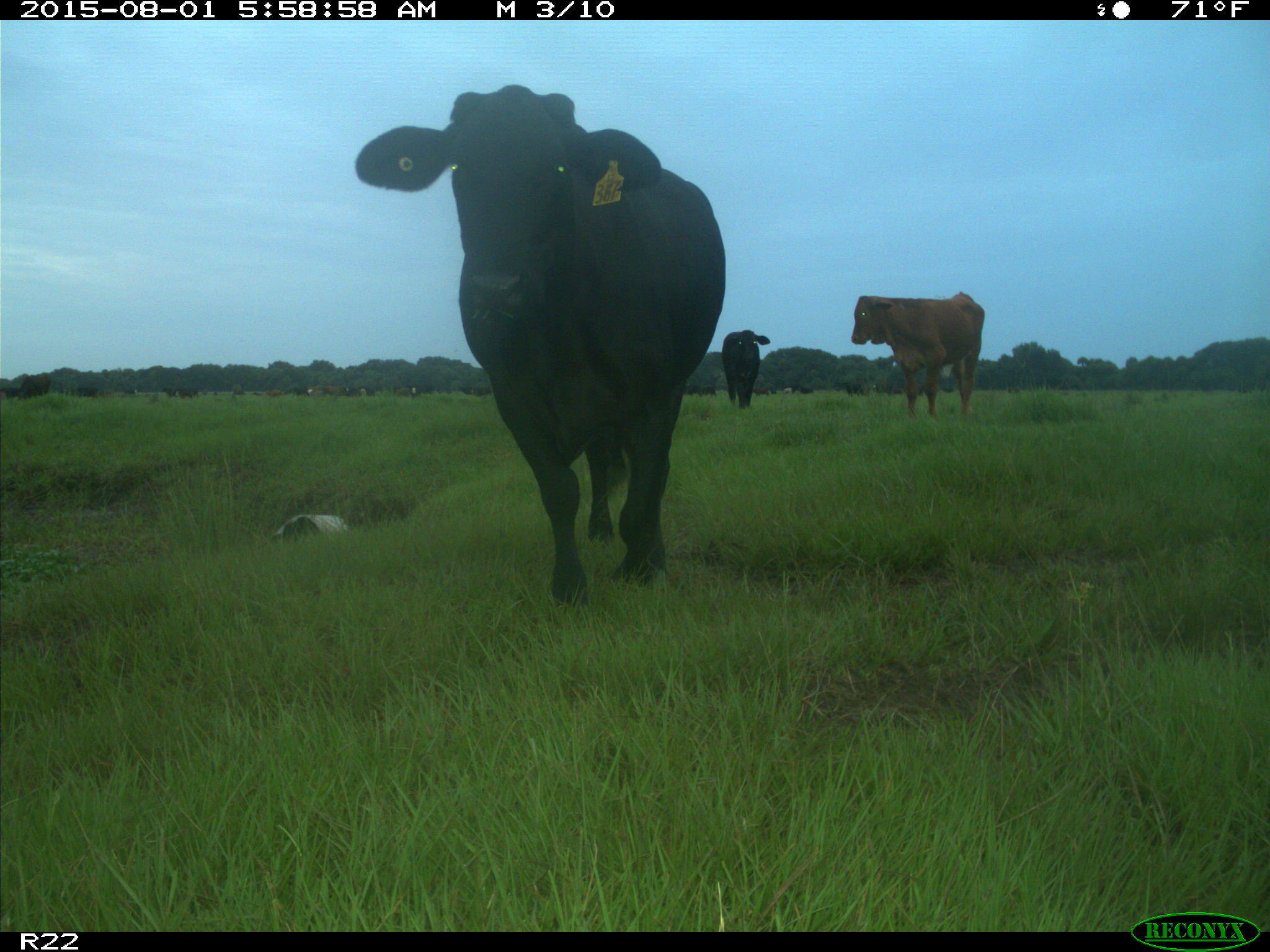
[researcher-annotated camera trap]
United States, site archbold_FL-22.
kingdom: Animalia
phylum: Chordata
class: Mammalia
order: Artiodactyla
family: Bovidae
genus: Bos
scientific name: Bos taurus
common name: domestic cow